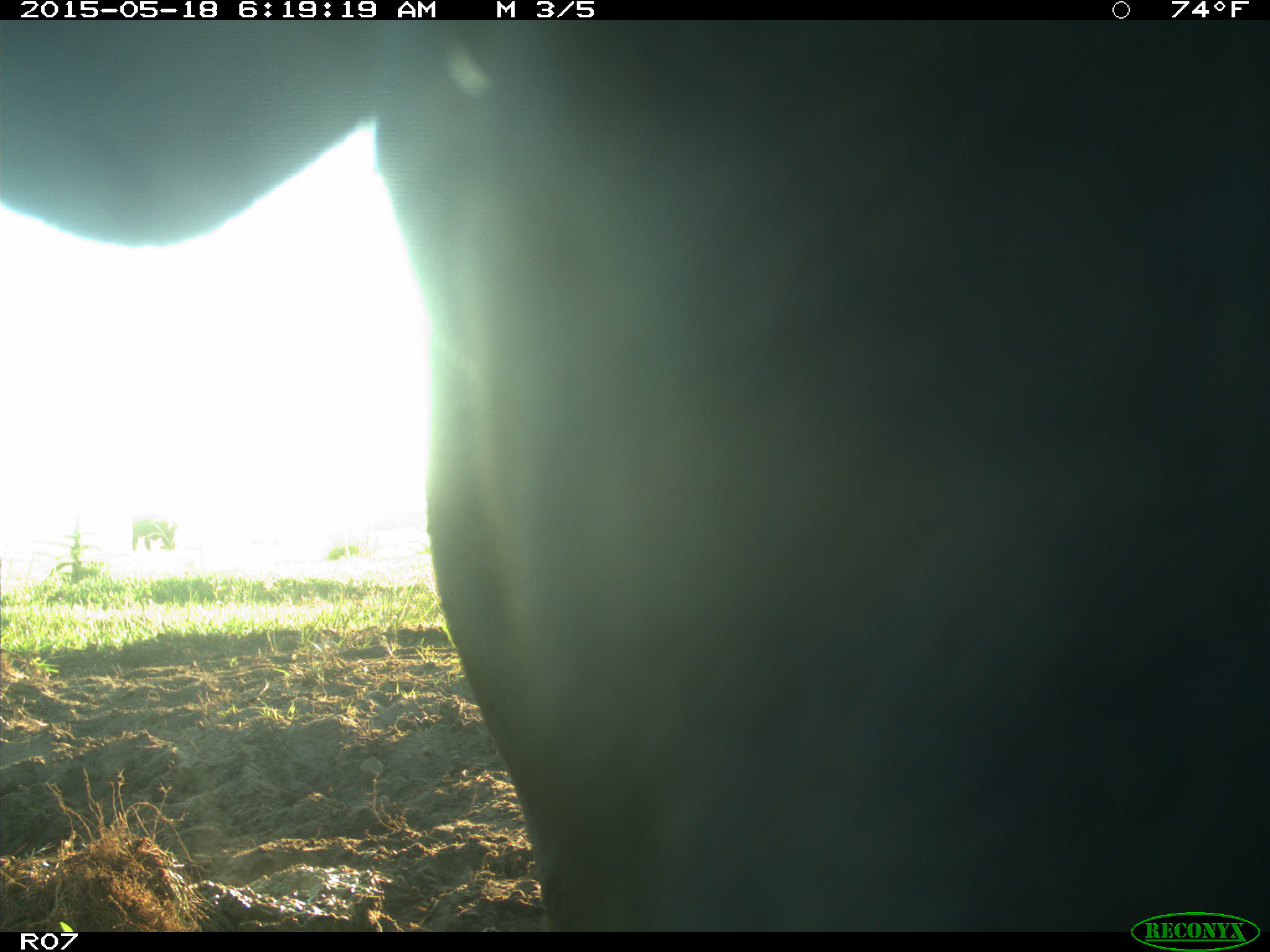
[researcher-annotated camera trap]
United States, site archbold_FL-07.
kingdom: Animalia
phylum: Chordata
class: Mammalia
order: Artiodactyla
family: Bovidae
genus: Bos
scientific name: Bos taurus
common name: domestic cow